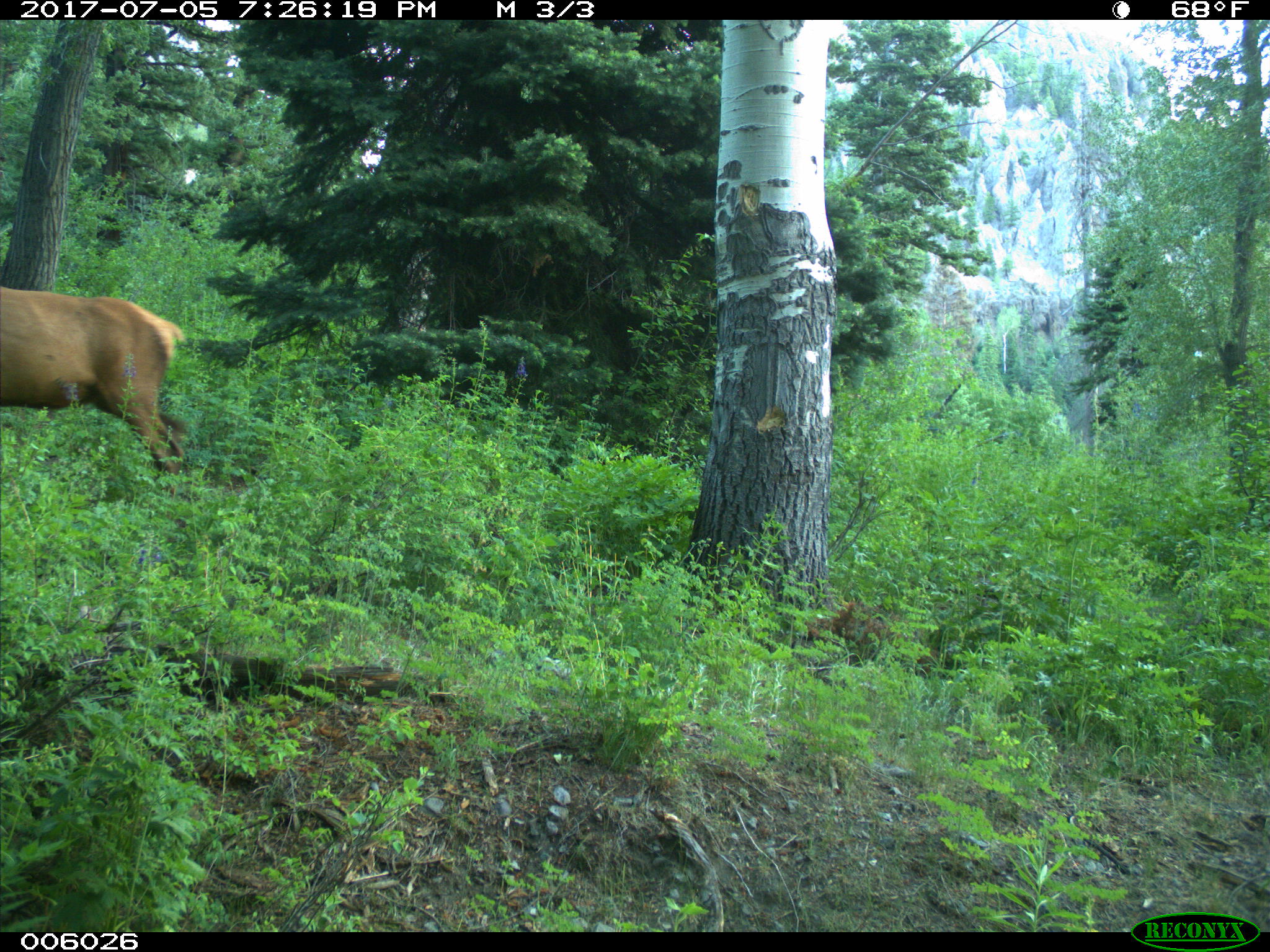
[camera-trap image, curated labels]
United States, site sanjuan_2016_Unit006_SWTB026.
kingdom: Animalia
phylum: Chordata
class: Mammalia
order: Artiodactyla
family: Cervidae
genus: Cervus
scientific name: Cervus elaphus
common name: red deer